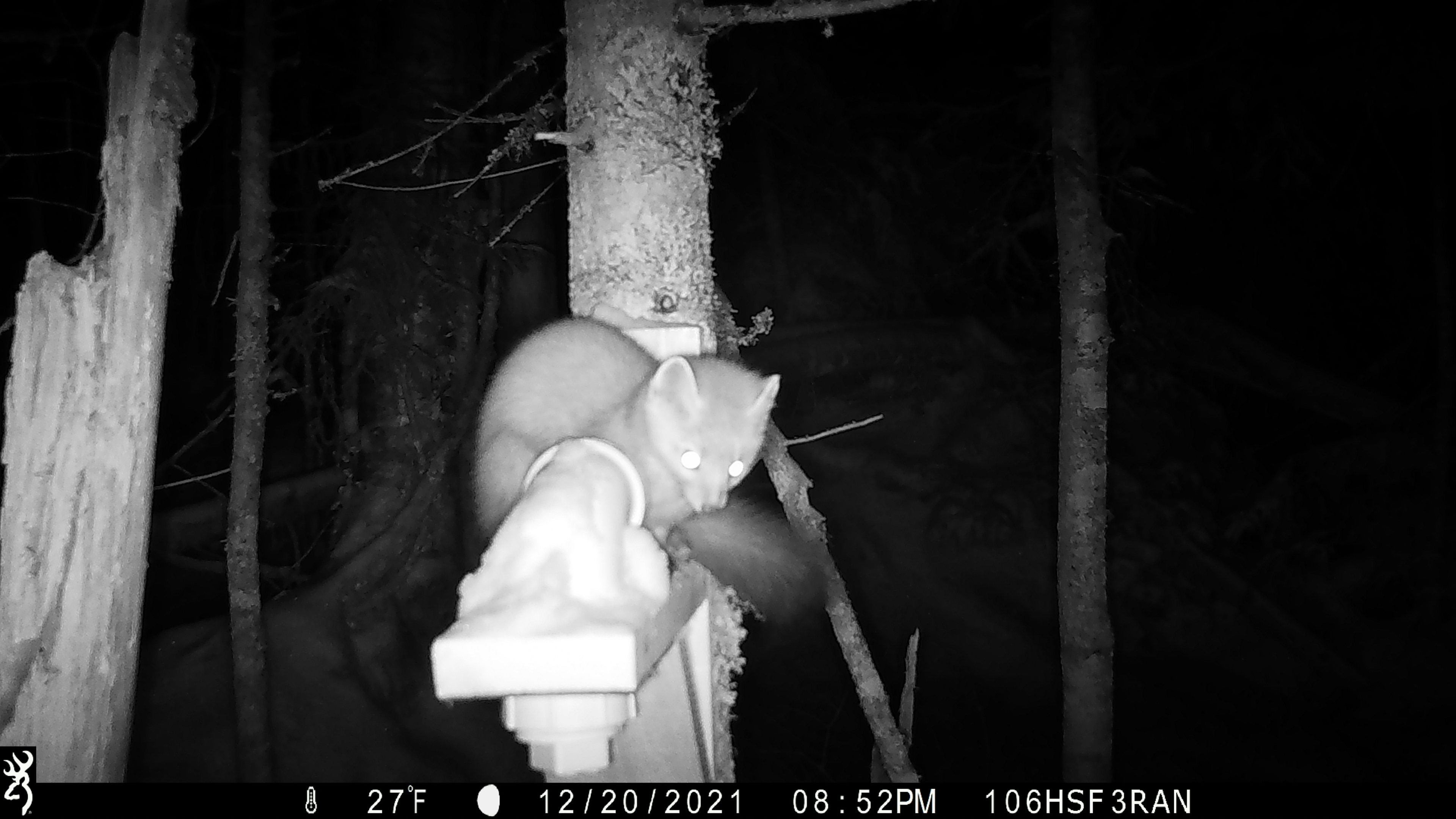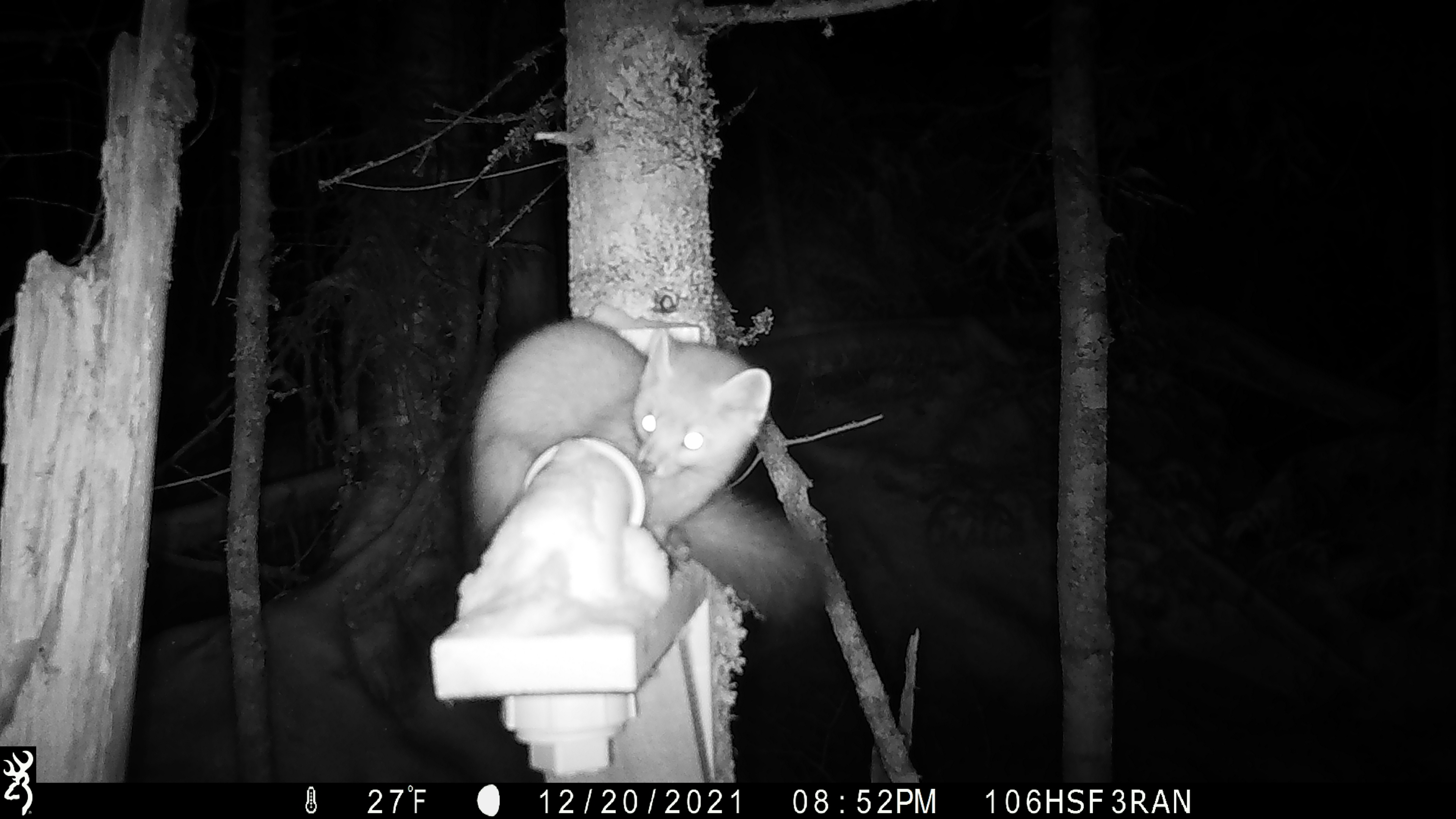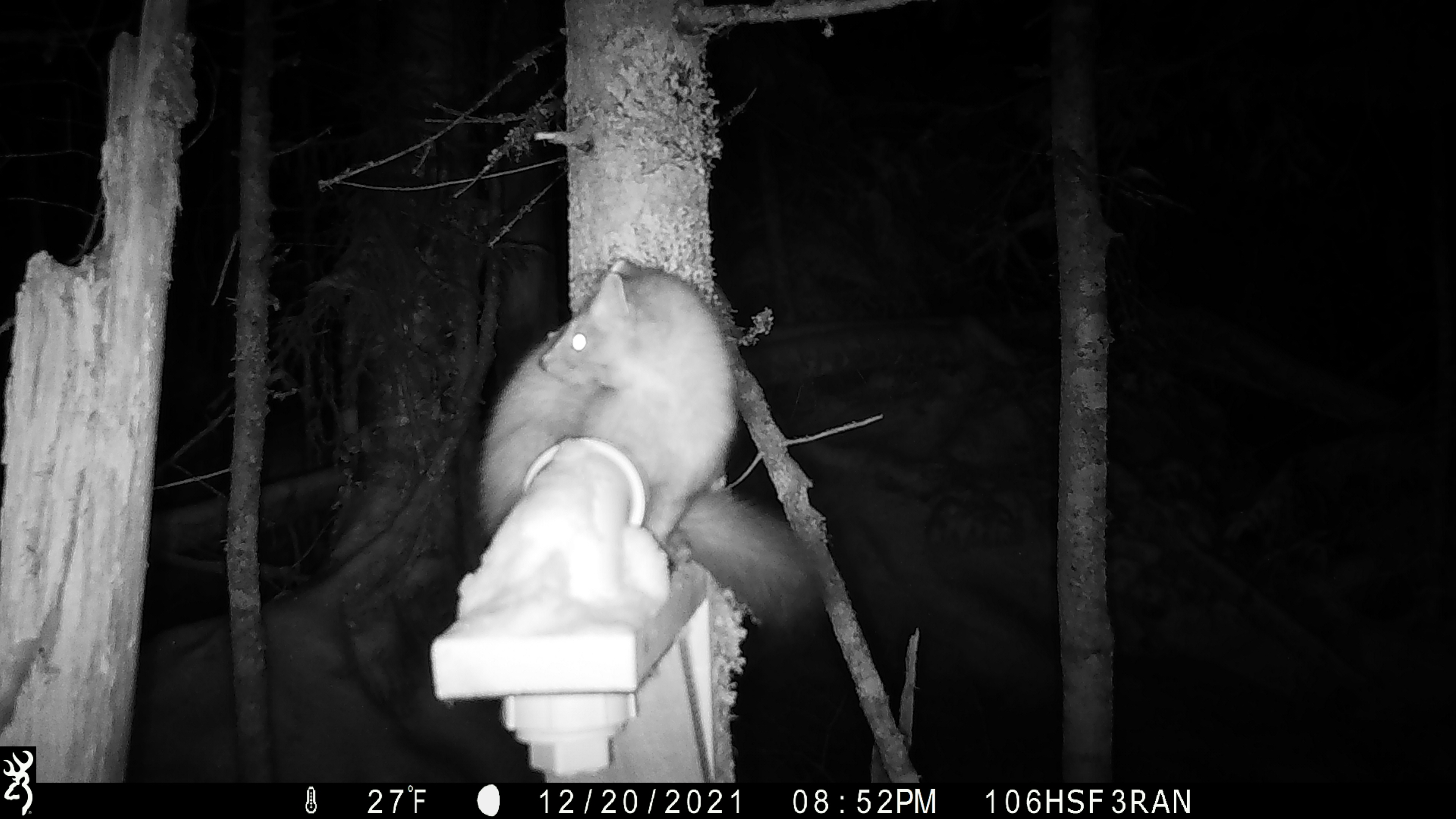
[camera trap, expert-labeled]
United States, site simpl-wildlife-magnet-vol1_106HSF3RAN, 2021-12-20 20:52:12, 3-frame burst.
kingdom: Animalia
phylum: Chordata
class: Mammalia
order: Carnivora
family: Mustelidae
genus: Martes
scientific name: Martes americana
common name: american marten